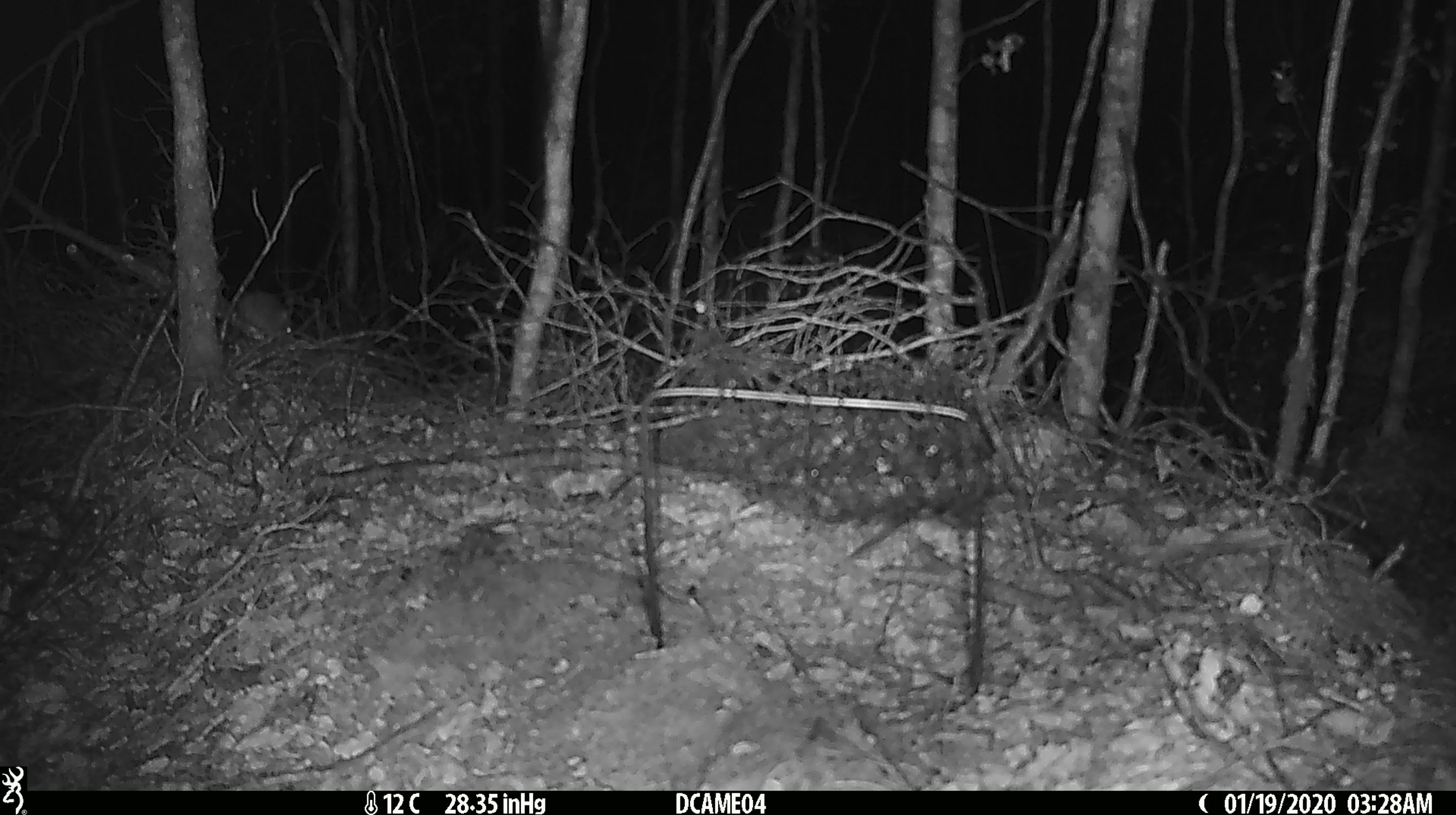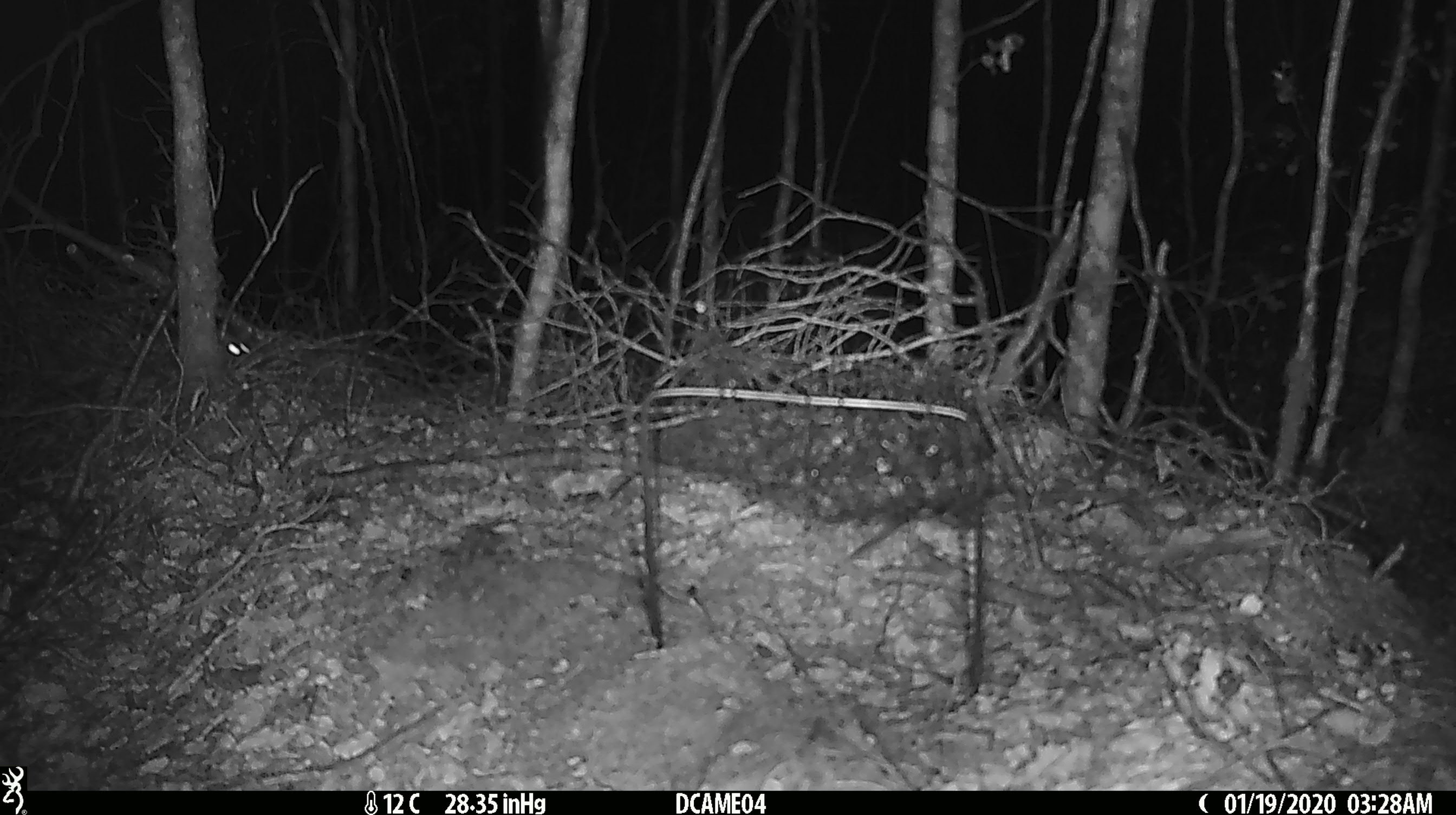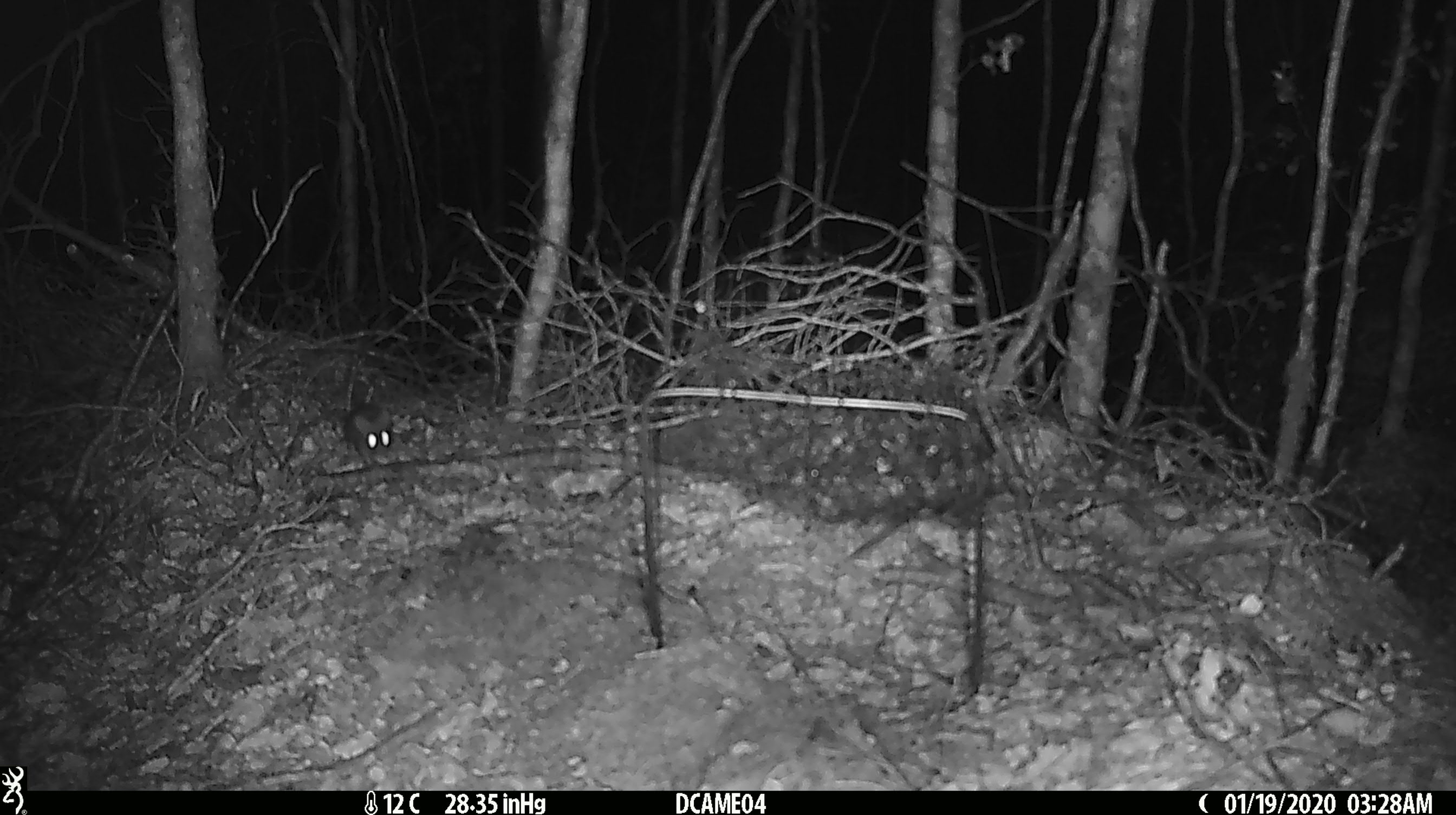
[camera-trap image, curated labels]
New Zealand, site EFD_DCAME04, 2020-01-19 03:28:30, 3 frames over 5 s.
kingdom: Animalia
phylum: Chordata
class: Mammalia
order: Rodentia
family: Muridae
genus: Mus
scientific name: Mus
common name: mouse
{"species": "mouse (Mus)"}